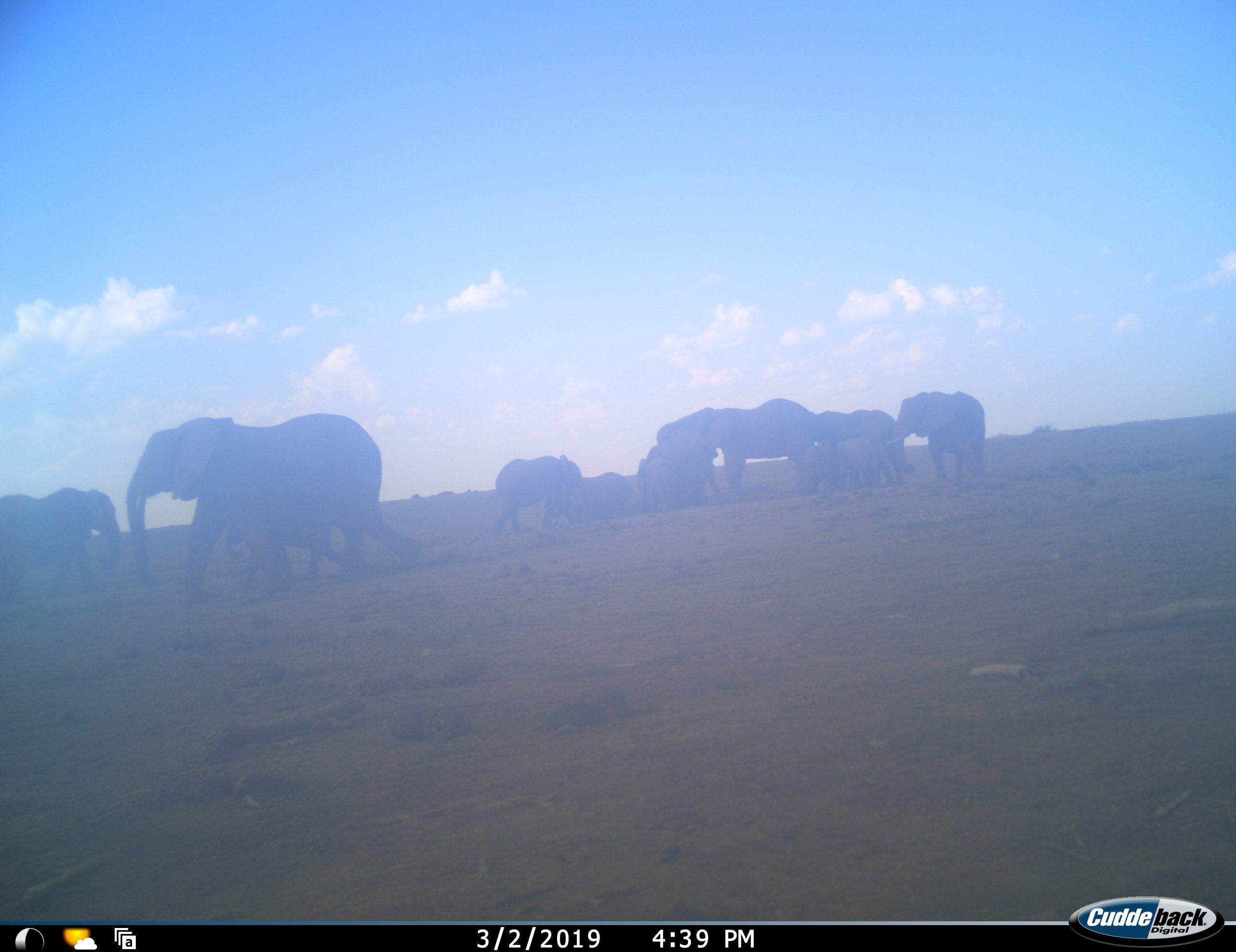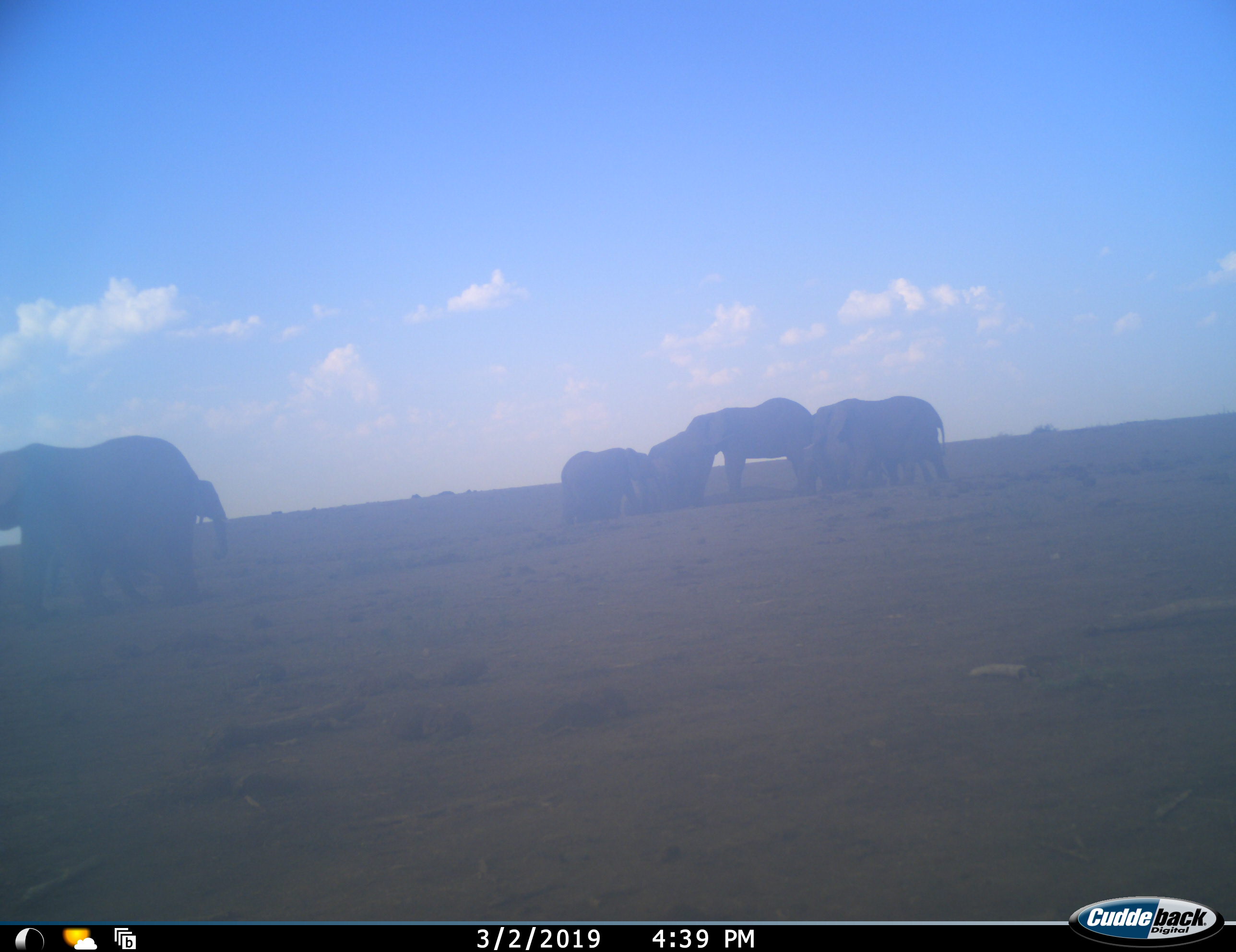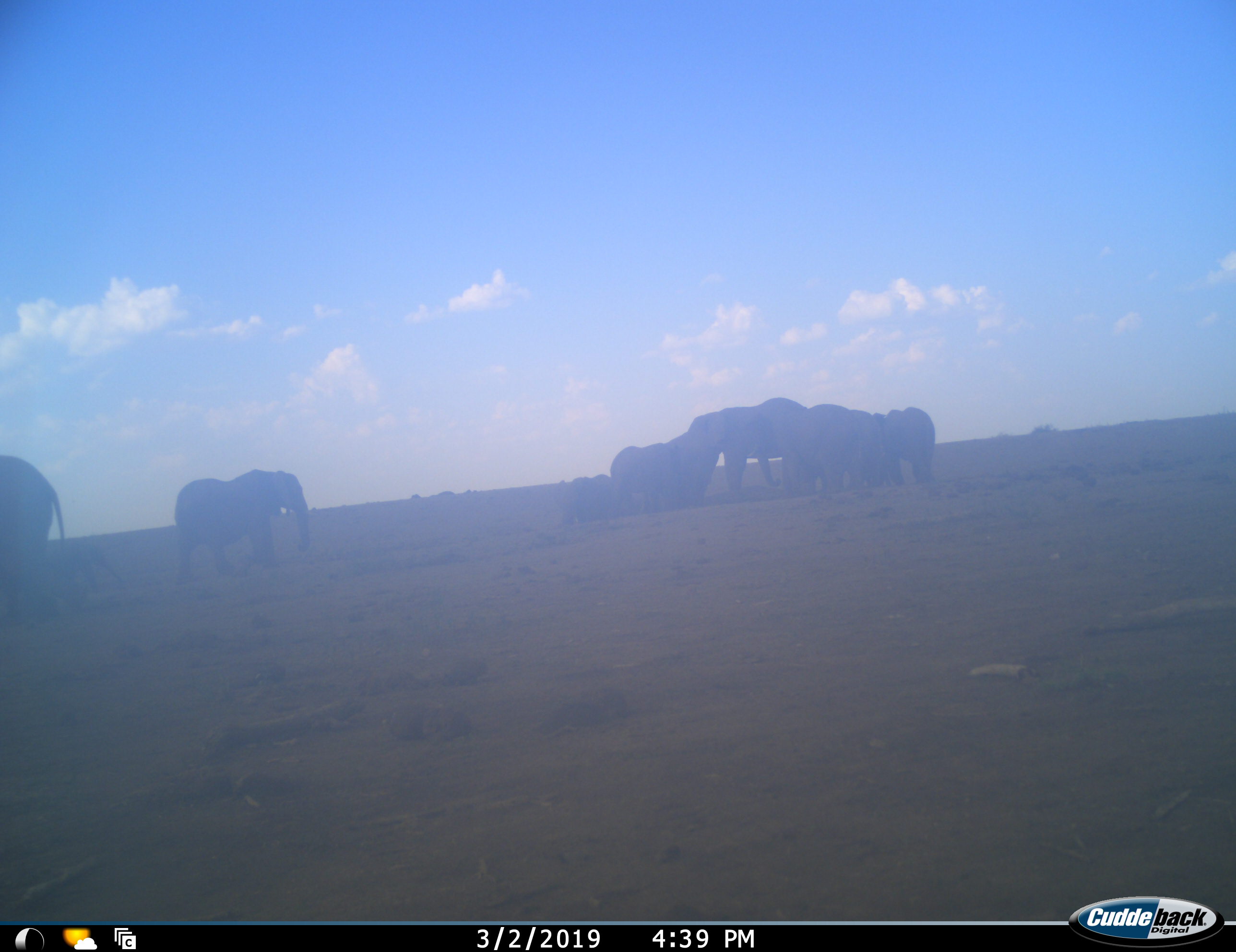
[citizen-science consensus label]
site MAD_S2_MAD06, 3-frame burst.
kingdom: Animalia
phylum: Chordata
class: Mammalia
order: Proboscidea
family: Elephantidae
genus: Loxodonta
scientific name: Loxodonta africana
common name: african bush elephant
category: elephant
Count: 11-50.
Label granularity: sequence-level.